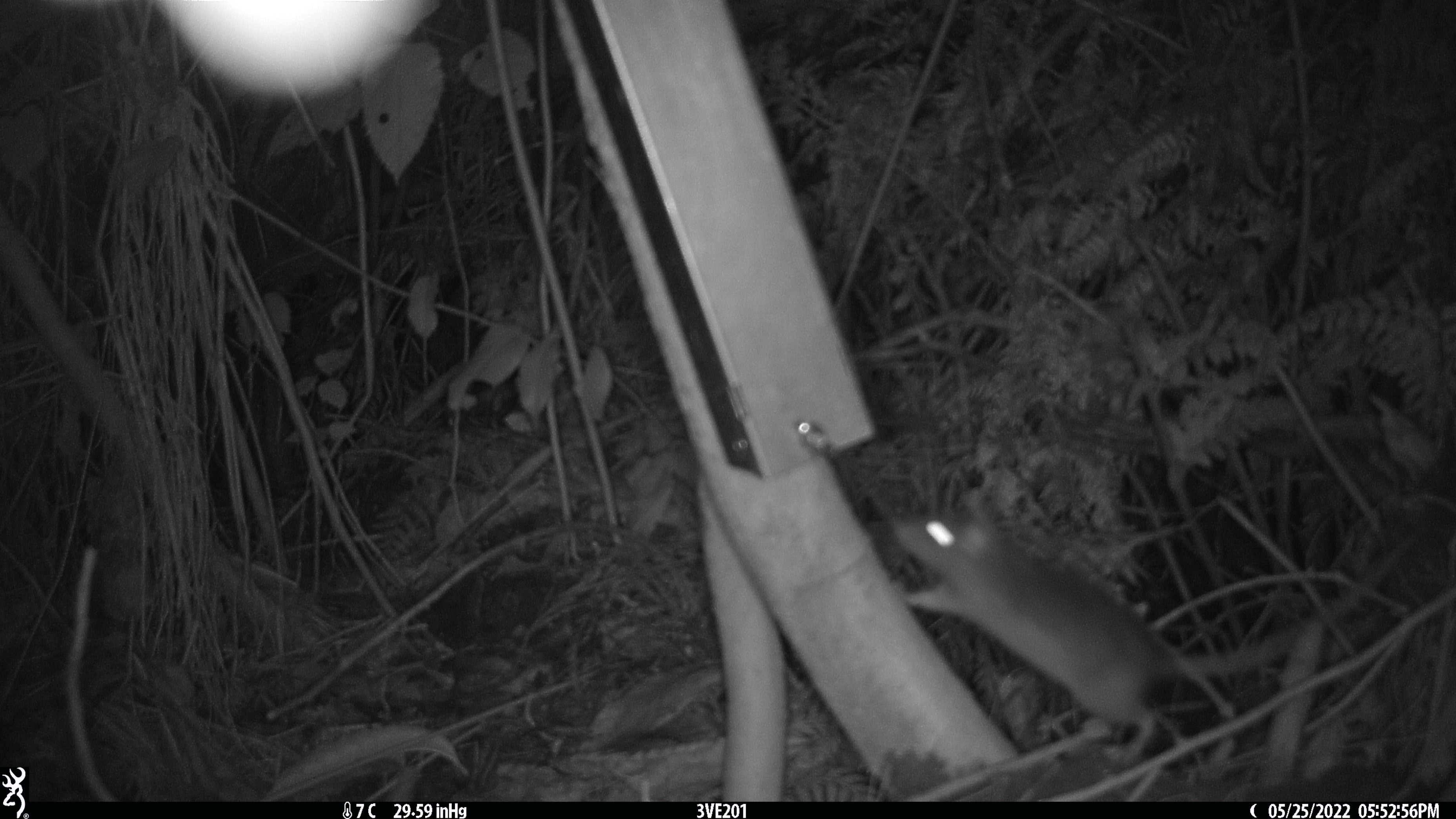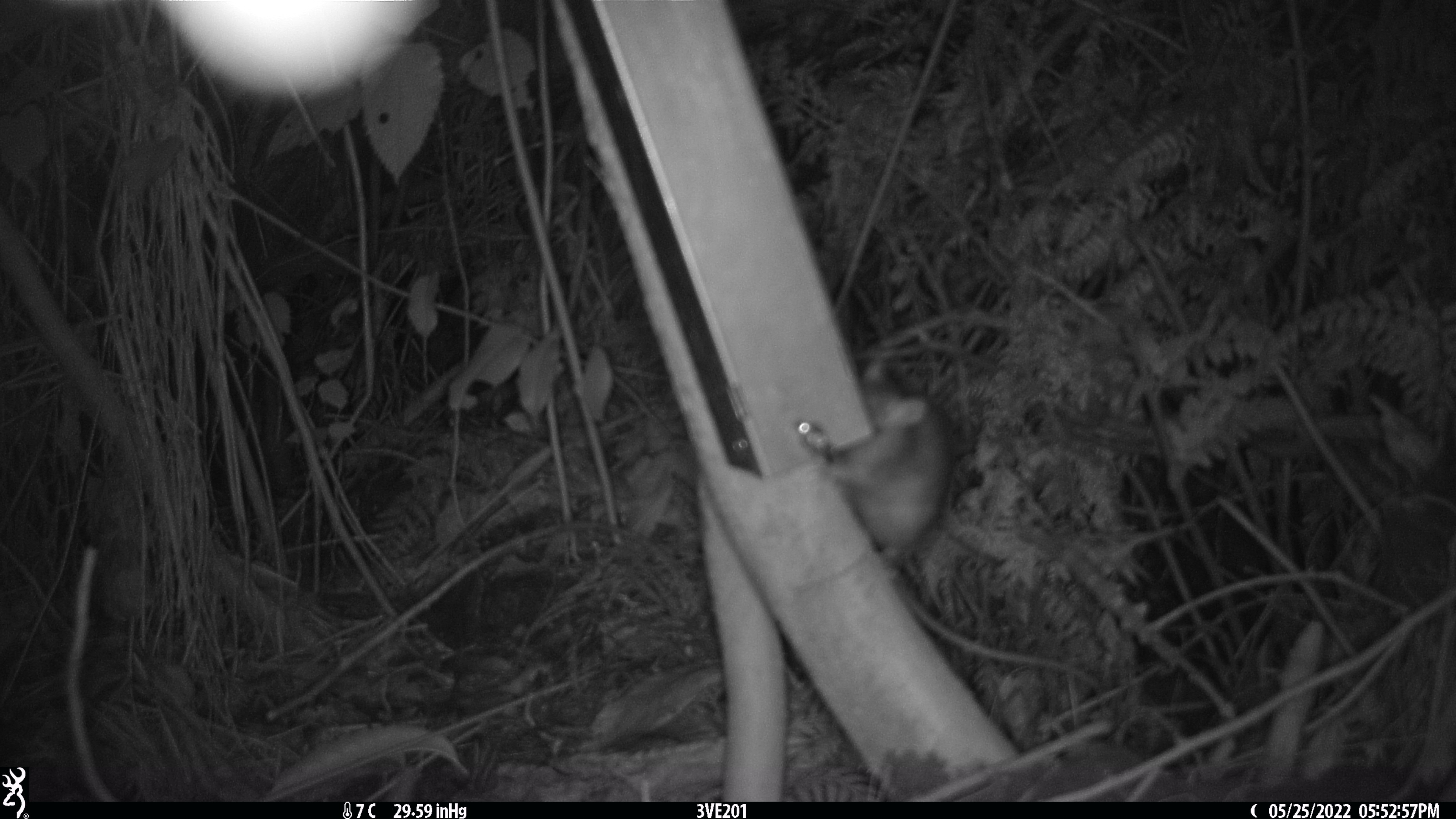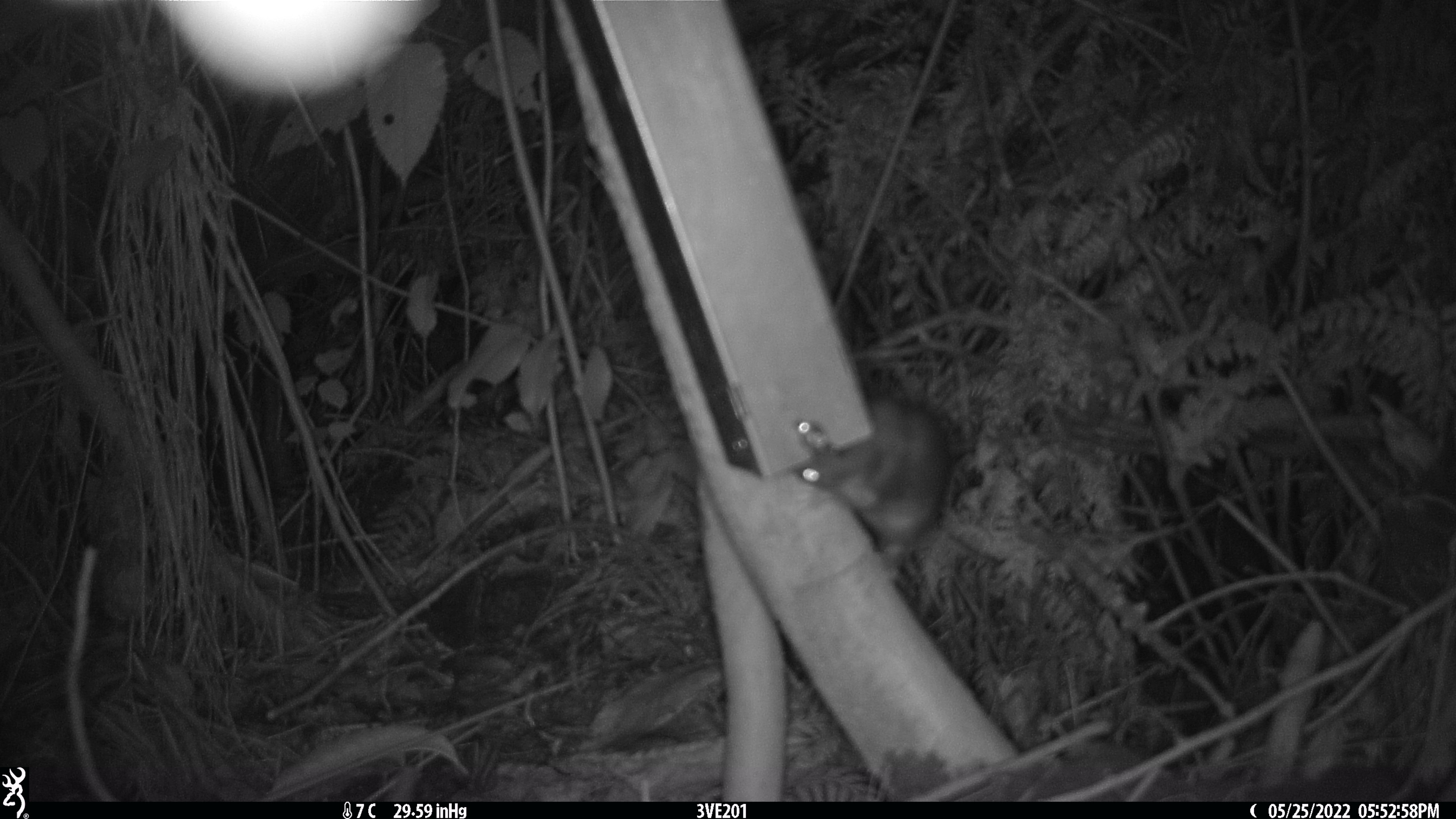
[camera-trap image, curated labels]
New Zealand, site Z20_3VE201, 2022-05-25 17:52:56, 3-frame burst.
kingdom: Animalia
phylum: Chordata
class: Mammalia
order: Rodentia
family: Muridae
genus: Rattus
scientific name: Rattus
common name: rat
Rat (Rattus).